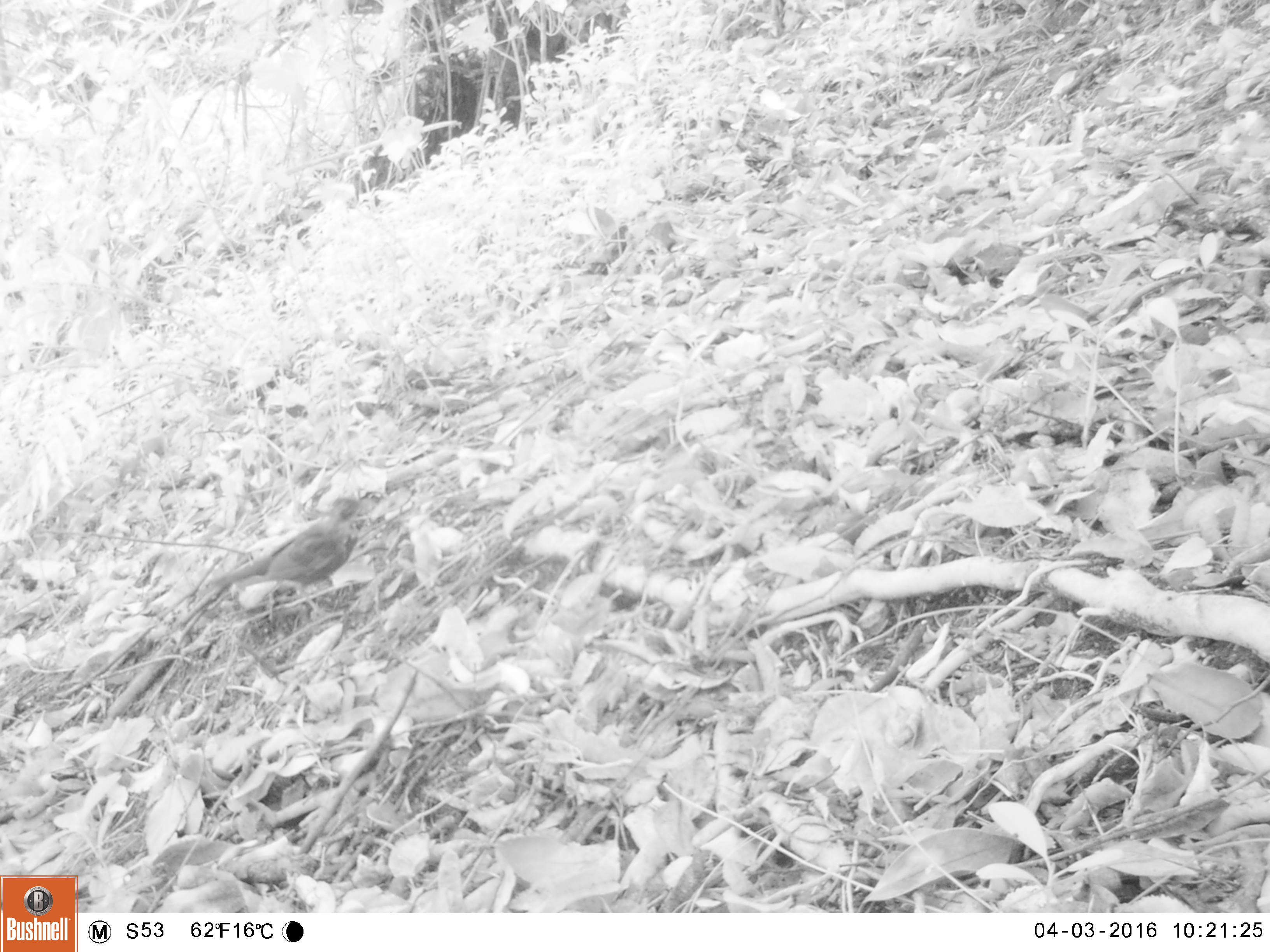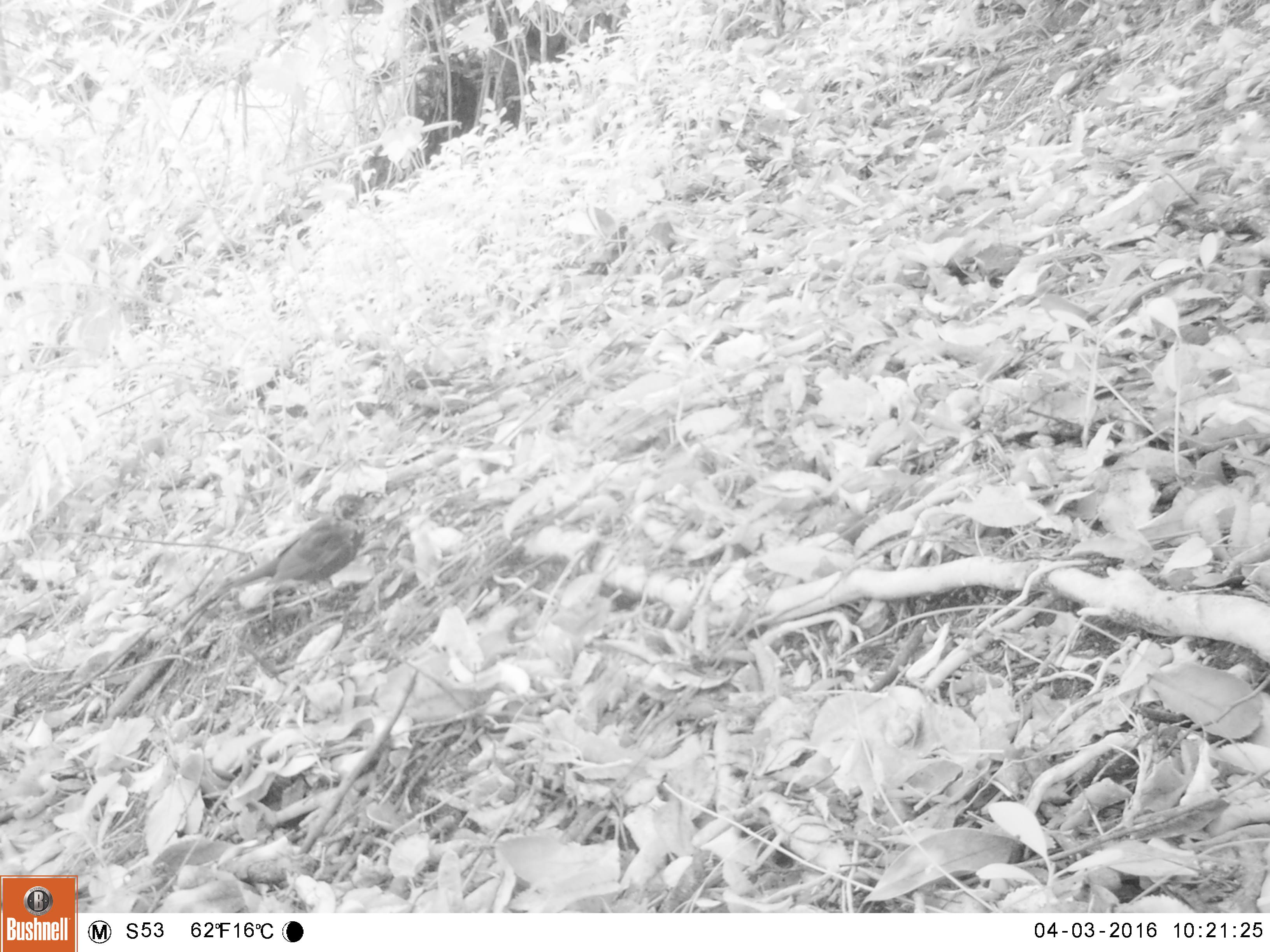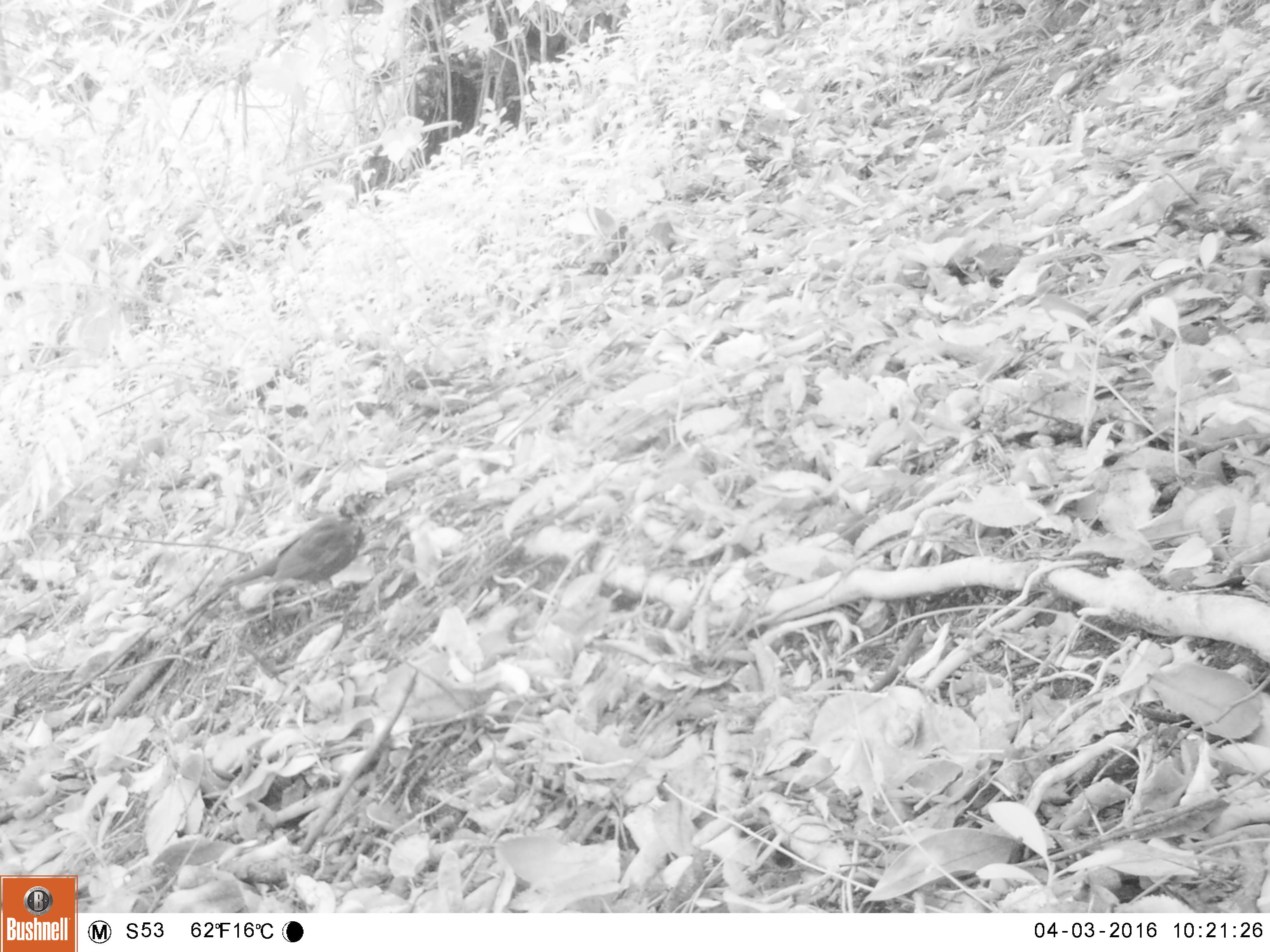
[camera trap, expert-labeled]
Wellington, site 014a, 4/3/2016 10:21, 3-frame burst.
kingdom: Animalia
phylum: Chordata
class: Aves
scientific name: Aves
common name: bird